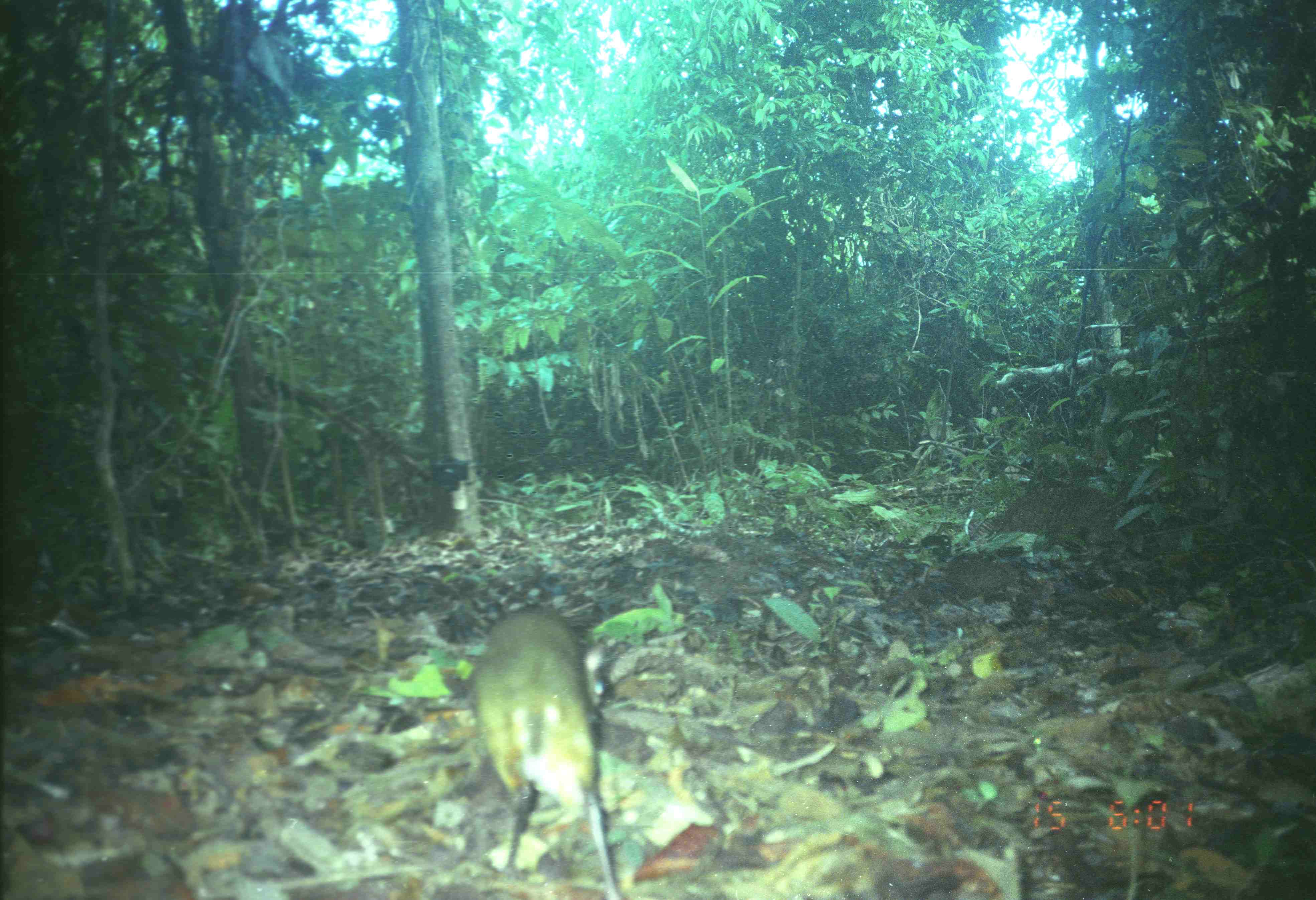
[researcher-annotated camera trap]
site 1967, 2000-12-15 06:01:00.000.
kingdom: Animalia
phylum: Chordata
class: Mammalia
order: Artiodactyla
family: Tragulidae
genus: Tragulus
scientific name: Tragulus napu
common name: greater oriental chevrotain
Tragulus napu (greater oriental chevrotain), count 1.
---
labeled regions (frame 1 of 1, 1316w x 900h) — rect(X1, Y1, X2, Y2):
tragulus napu: rect(466, 607, 619, 899)